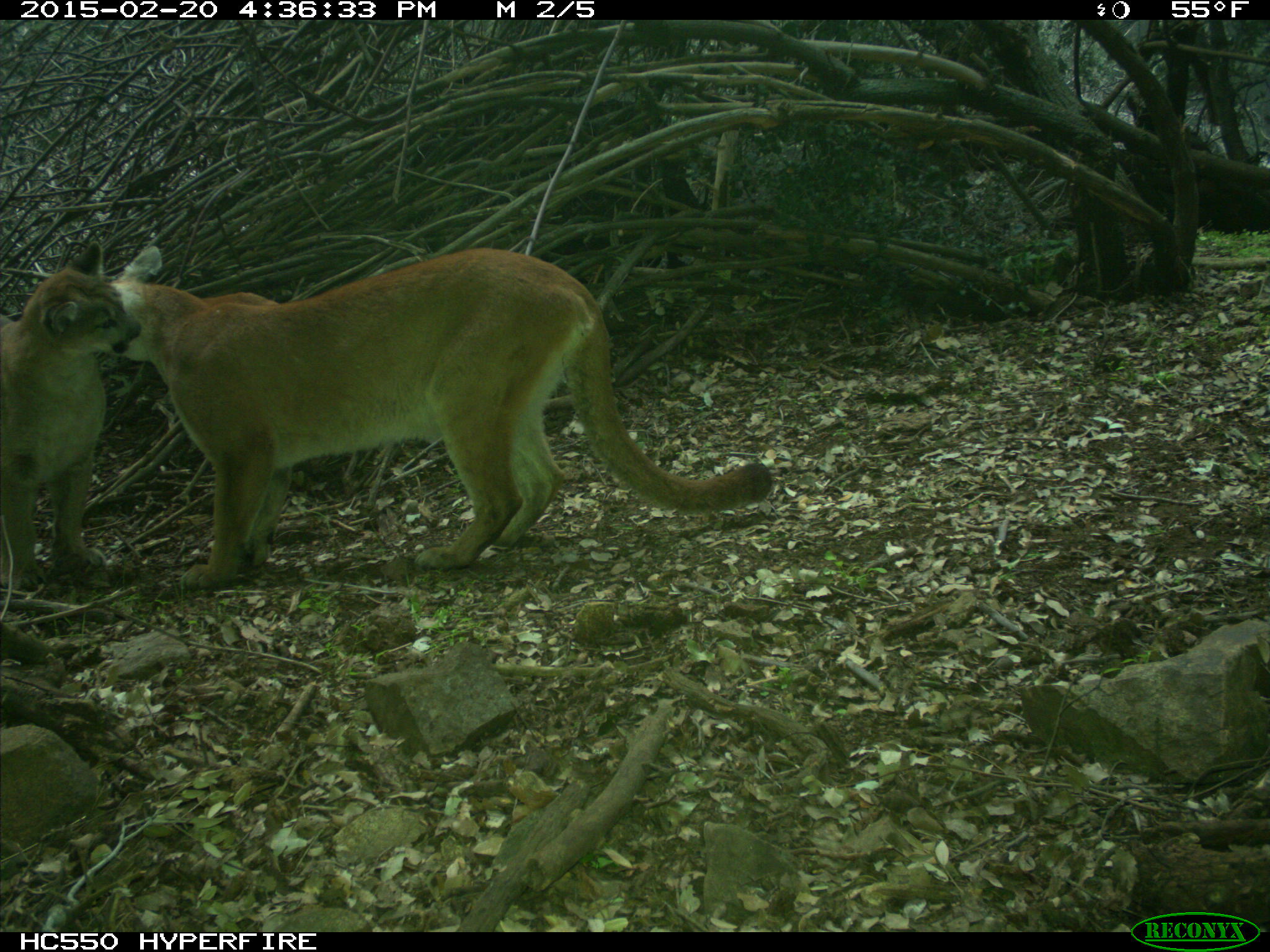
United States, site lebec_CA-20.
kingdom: Animalia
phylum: Chordata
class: Mammalia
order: Carnivora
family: Felidae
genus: Puma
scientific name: Puma concolor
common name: mountain lion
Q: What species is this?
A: Puma concolor (mountain lion).